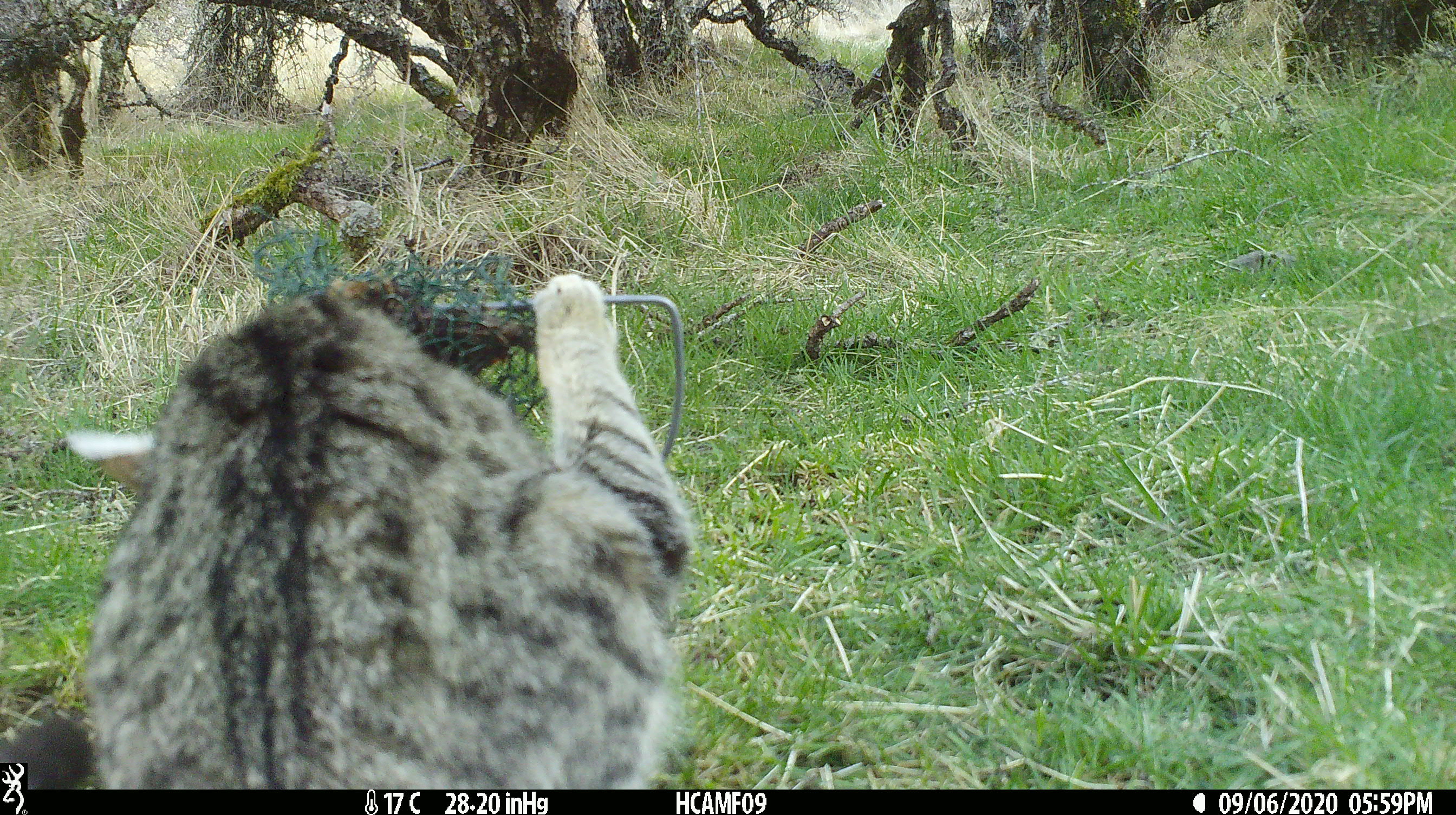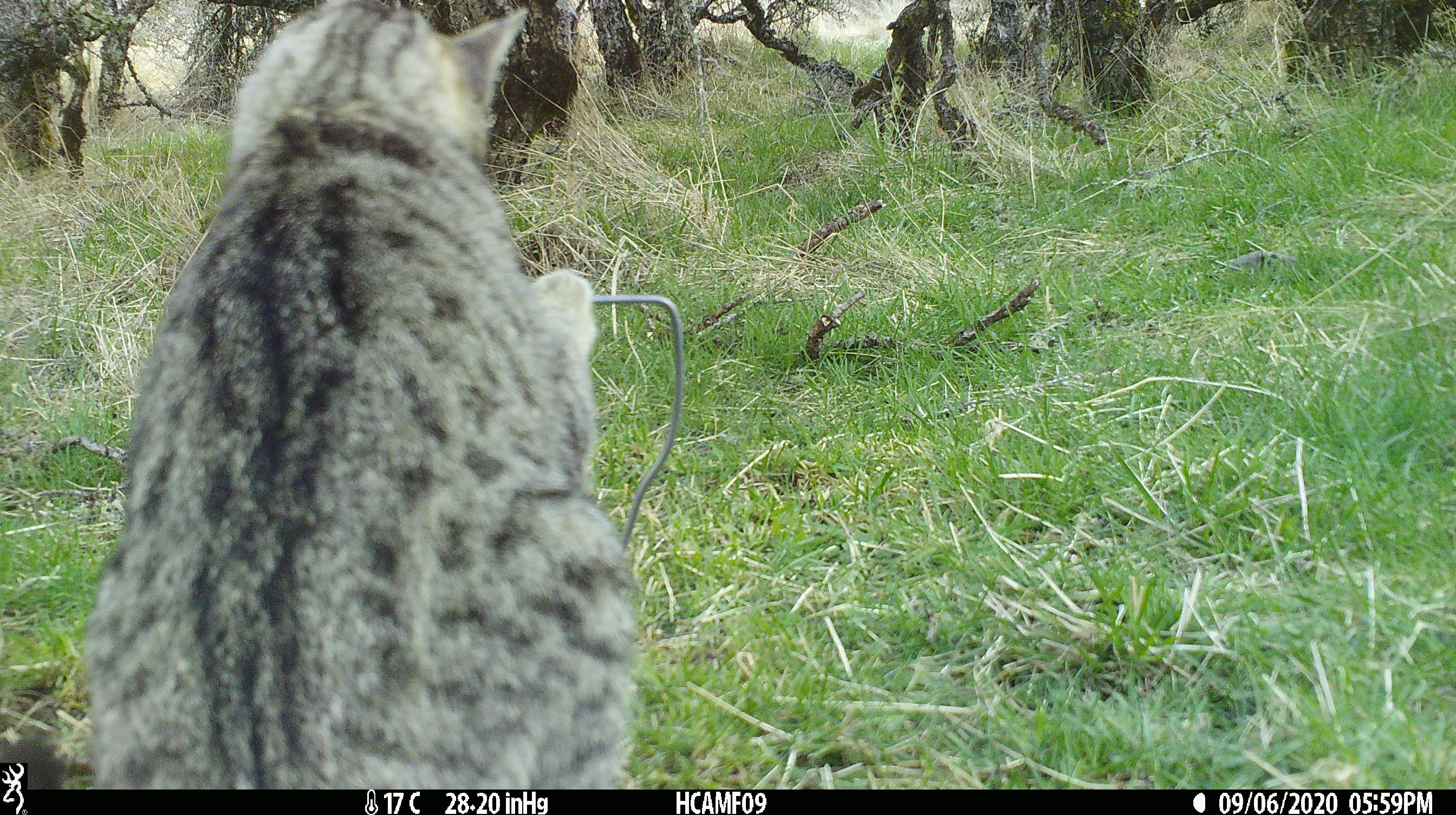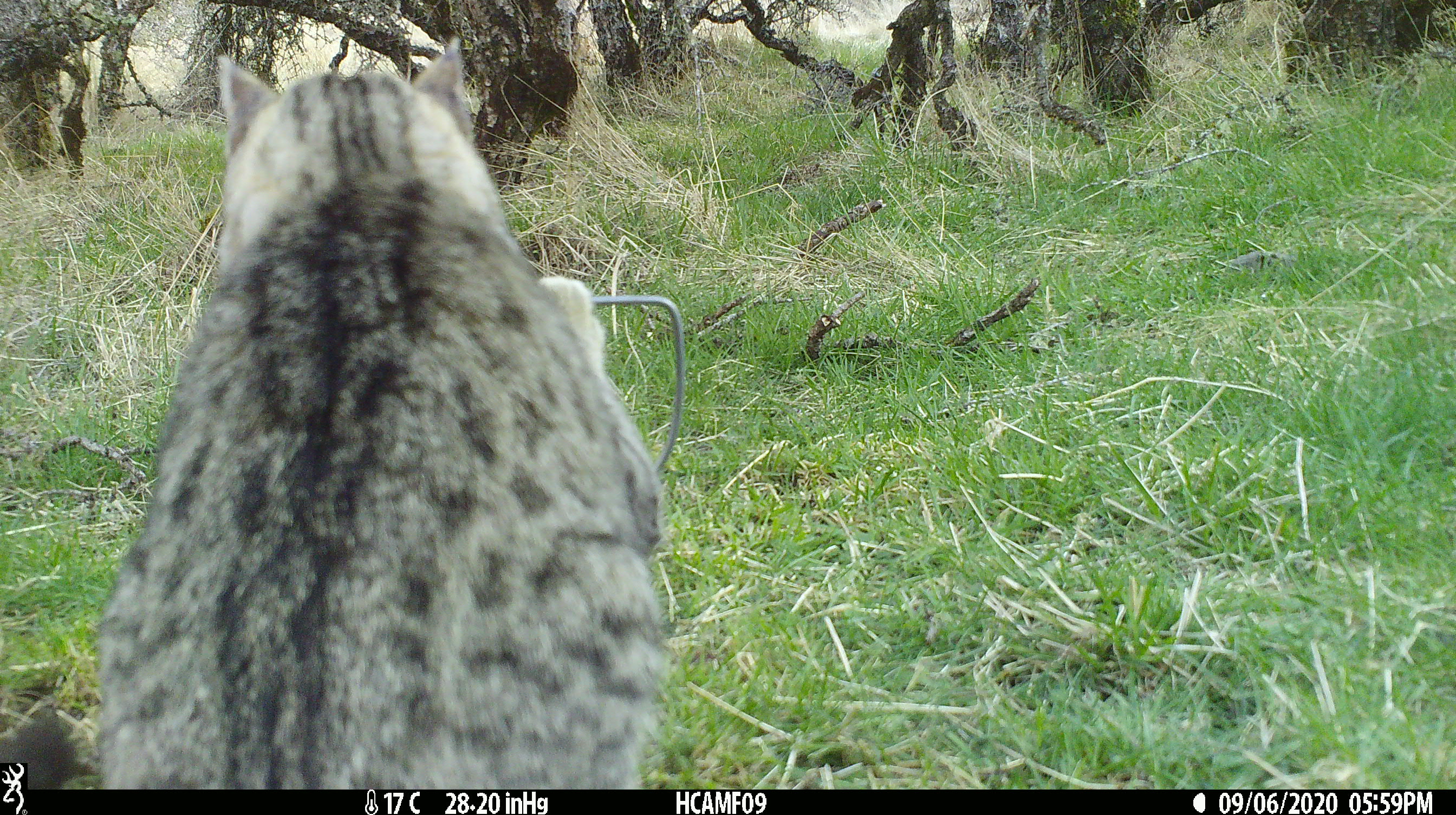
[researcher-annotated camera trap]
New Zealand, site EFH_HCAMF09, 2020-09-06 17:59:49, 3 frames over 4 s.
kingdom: Animalia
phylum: Chordata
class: Mammalia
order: Carnivora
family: Felidae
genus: Felis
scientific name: Felis catus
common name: domestic cat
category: cat